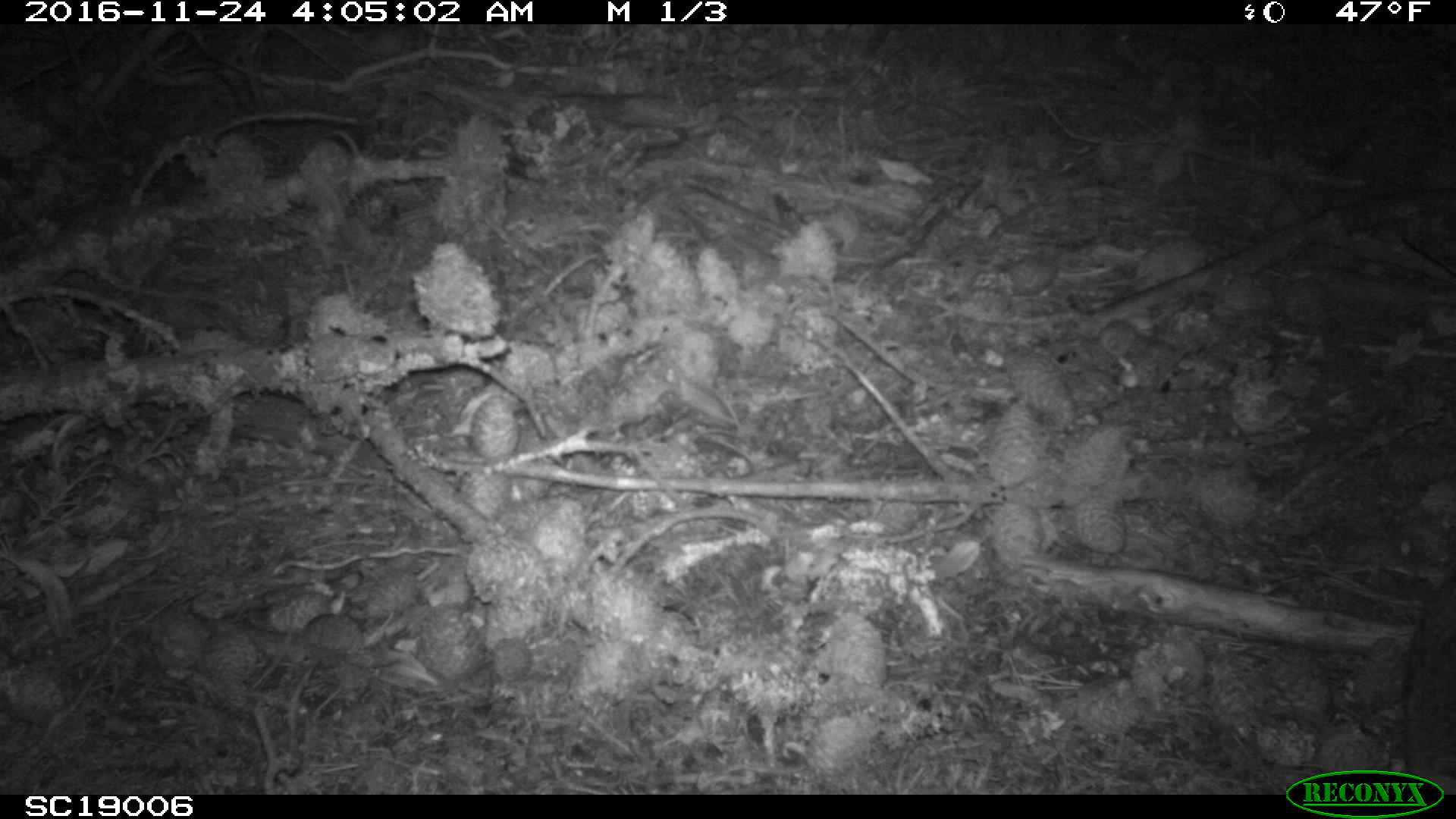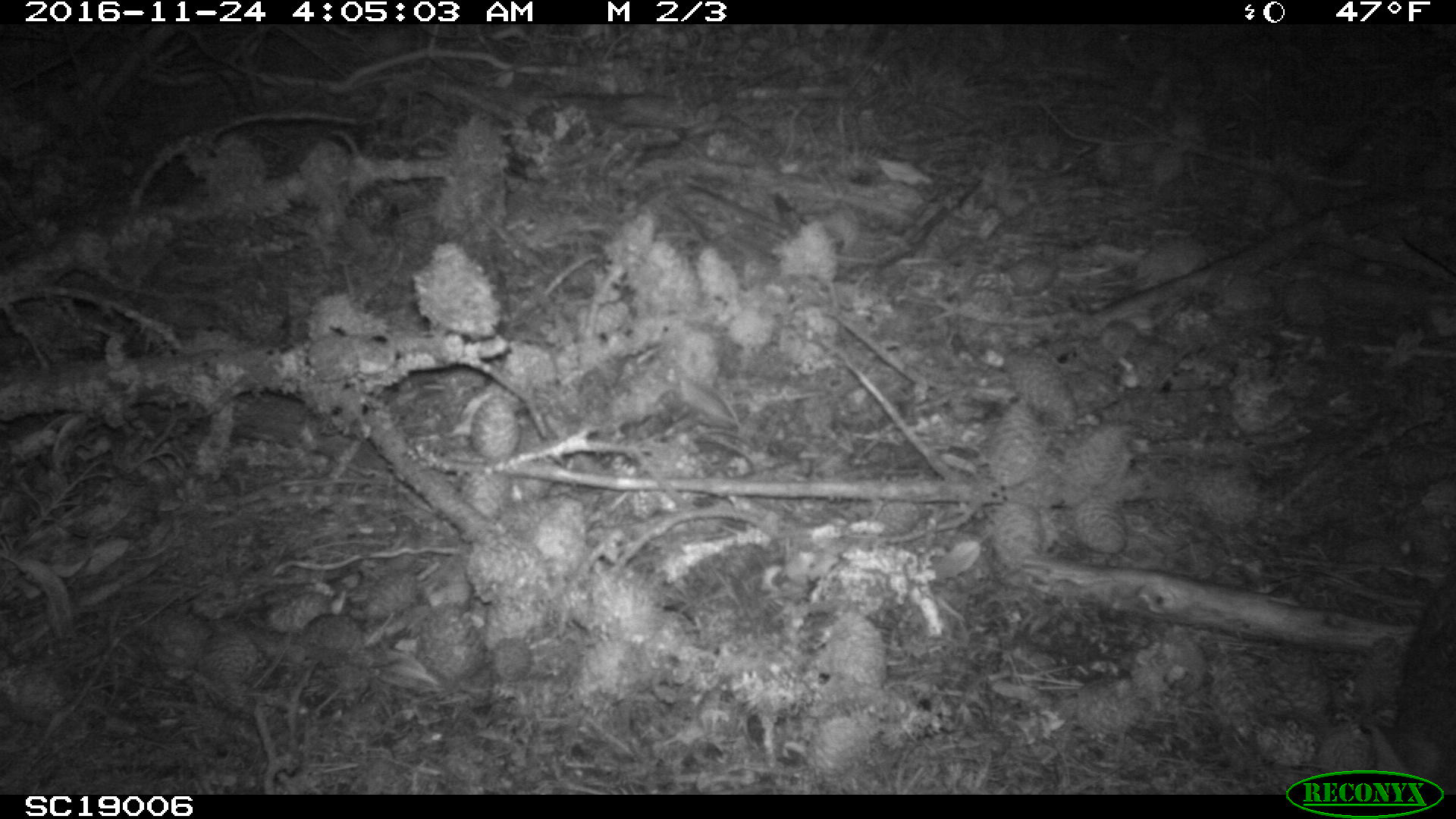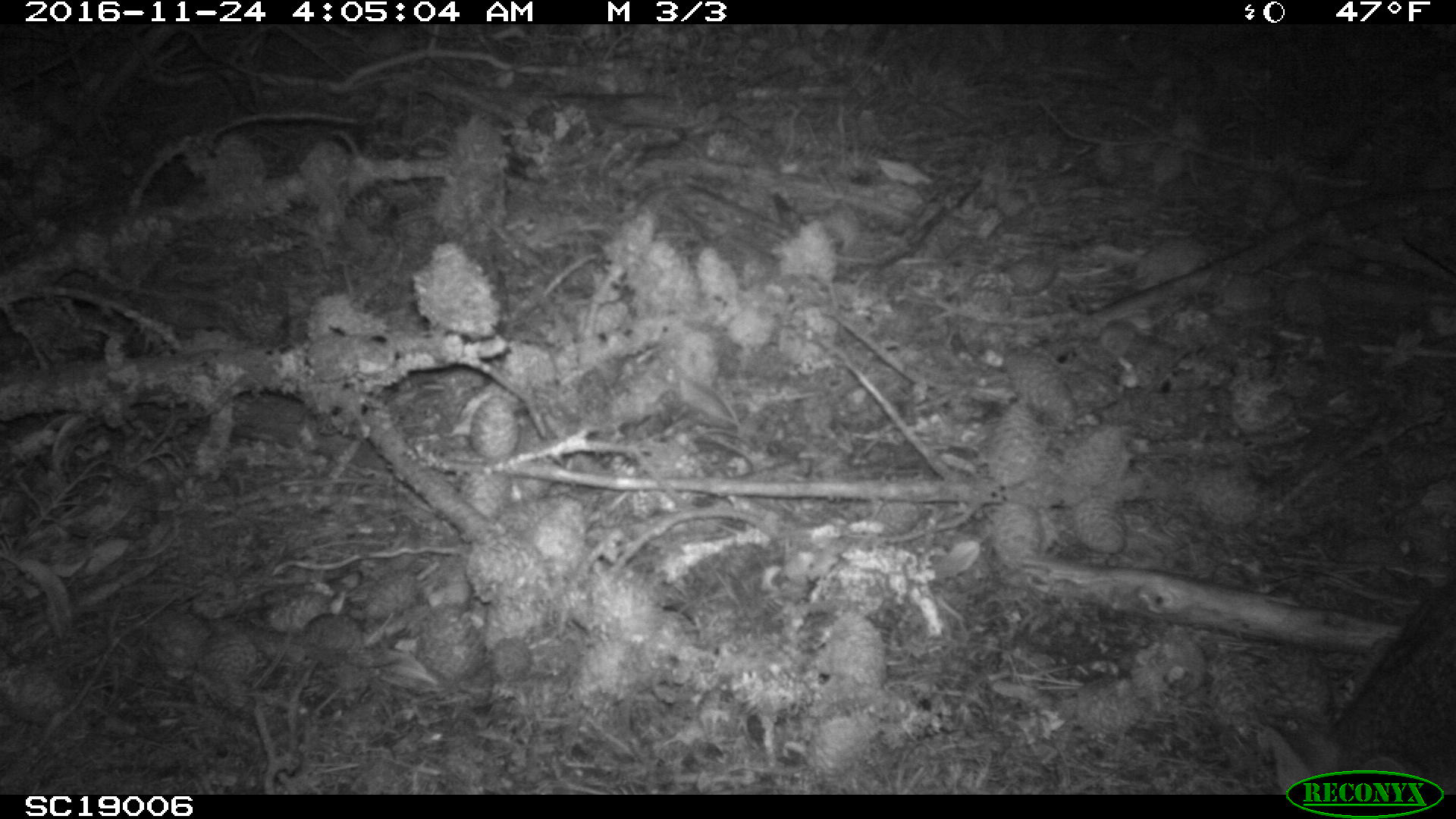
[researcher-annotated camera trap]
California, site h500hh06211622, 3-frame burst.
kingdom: Animalia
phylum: Chordata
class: Aves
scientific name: Aves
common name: bird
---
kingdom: Animalia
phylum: Chordata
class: Mammalia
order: Carnivora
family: Canidae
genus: Urocyon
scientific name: Urocyon littoralis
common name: island fox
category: fox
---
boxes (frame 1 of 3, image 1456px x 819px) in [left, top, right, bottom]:
bird: [1402, 575, 1455, 760]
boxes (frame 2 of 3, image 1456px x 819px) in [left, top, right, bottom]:
bird: [1367, 584, 1455, 795]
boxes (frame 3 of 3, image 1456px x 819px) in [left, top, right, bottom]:
fox: [1261, 582, 1455, 794]